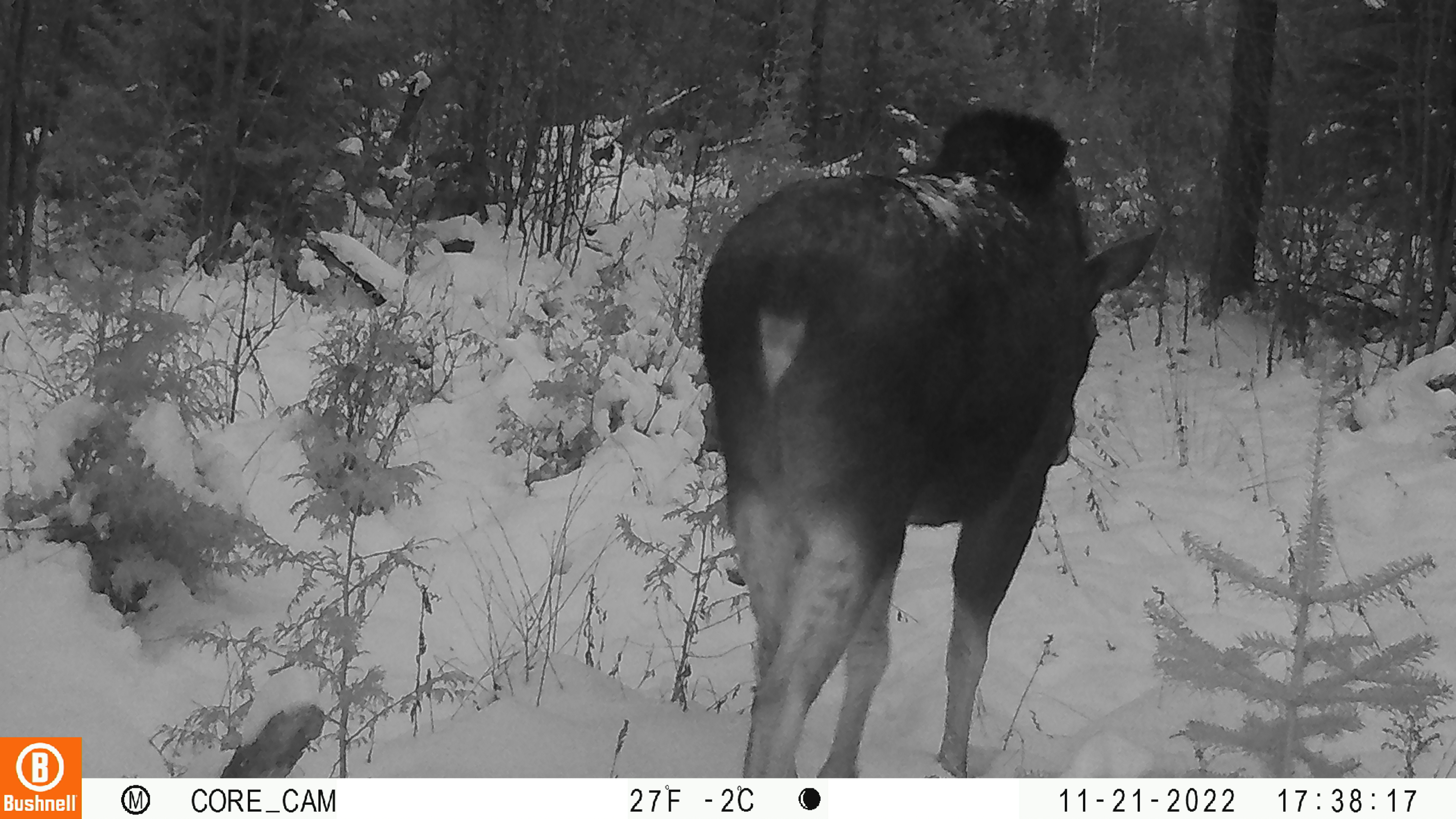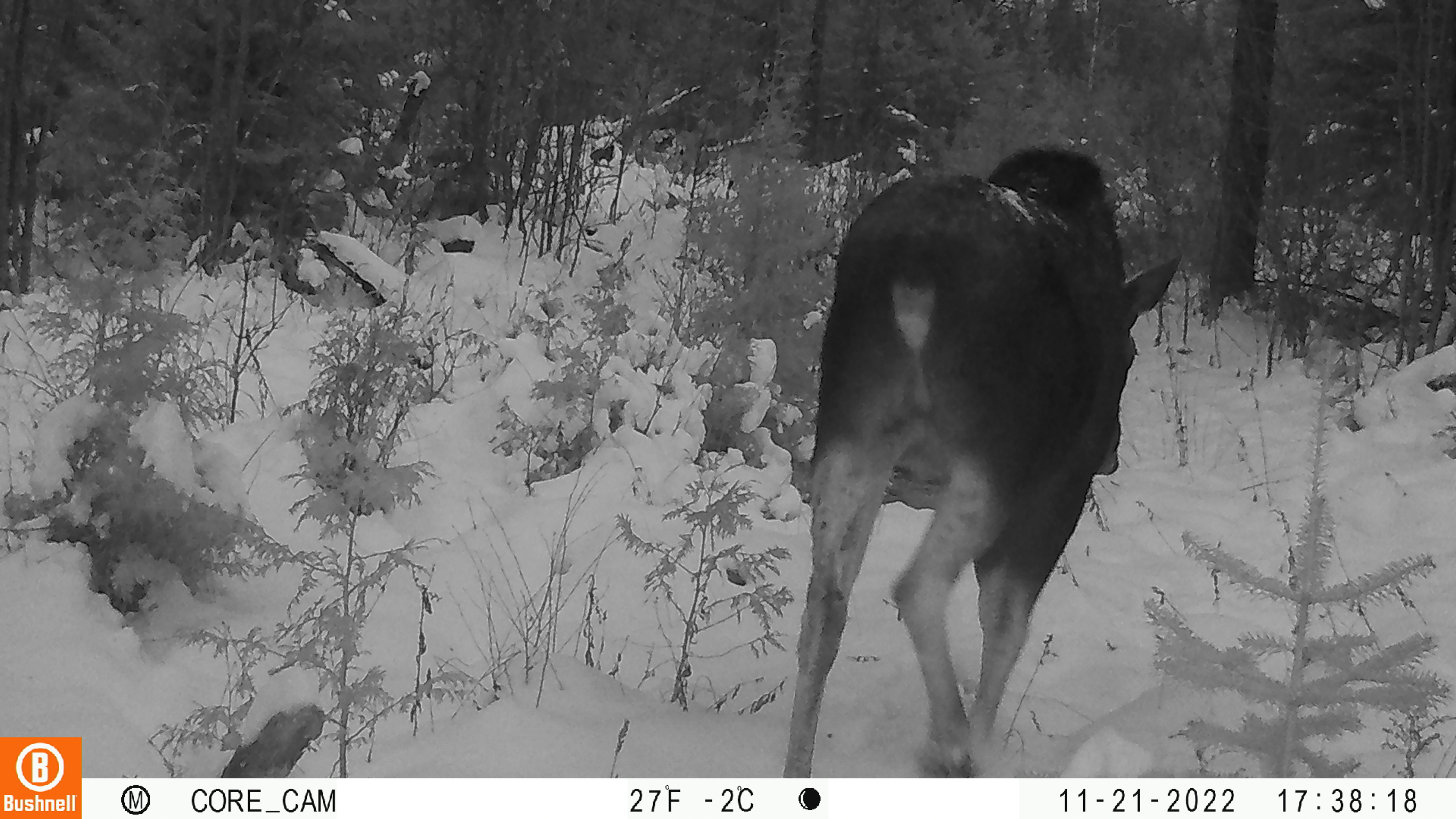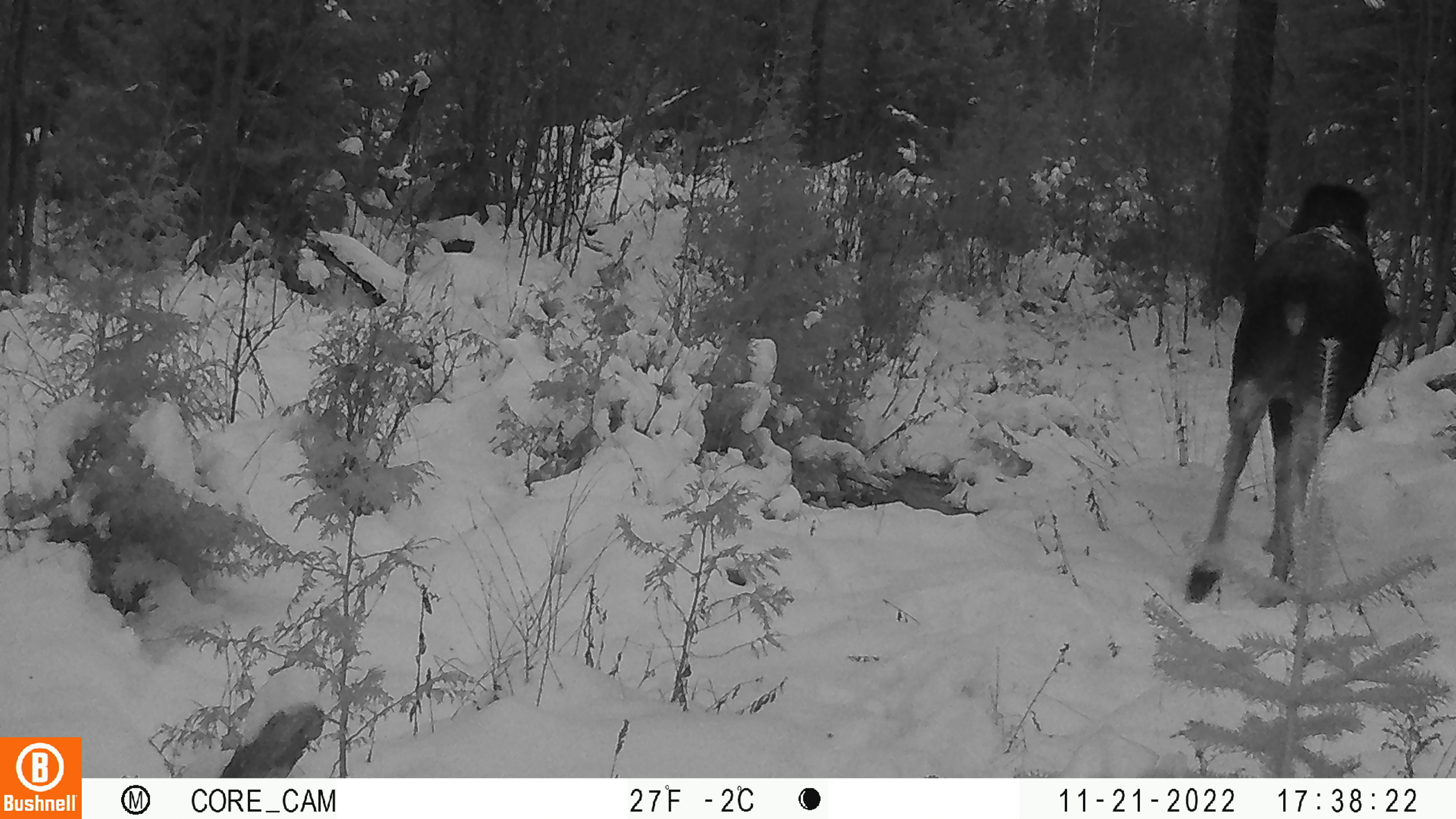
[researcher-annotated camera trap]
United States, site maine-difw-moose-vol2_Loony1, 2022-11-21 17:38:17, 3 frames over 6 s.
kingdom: Animalia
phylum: Chordata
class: Mammalia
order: Artiodactyla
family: Cervidae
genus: Alces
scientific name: Alces alces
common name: moose